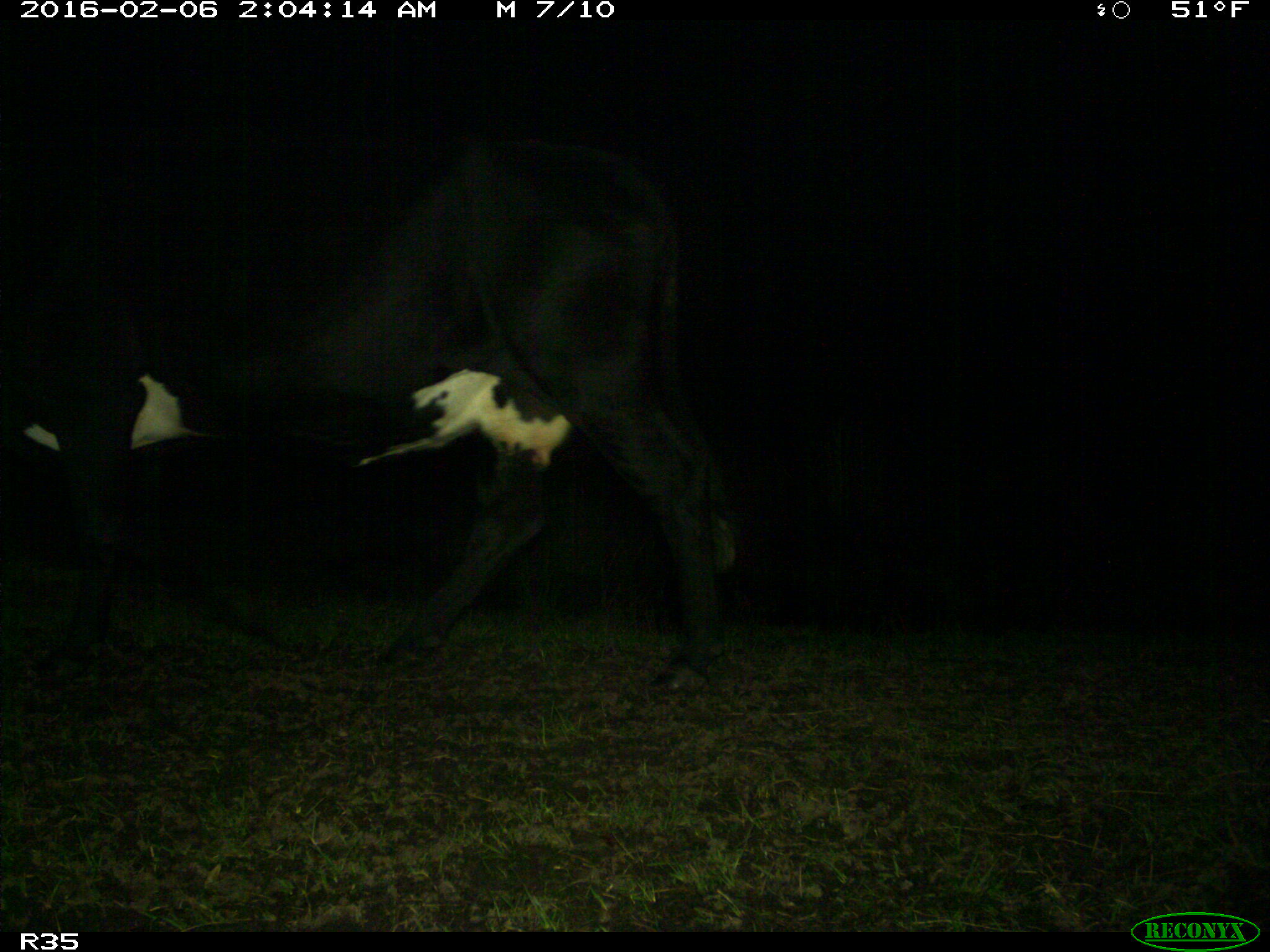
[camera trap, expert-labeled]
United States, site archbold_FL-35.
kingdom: Animalia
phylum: Chordata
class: Mammalia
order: Artiodactyla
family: Bovidae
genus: Bos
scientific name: Bos taurus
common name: domestic cow